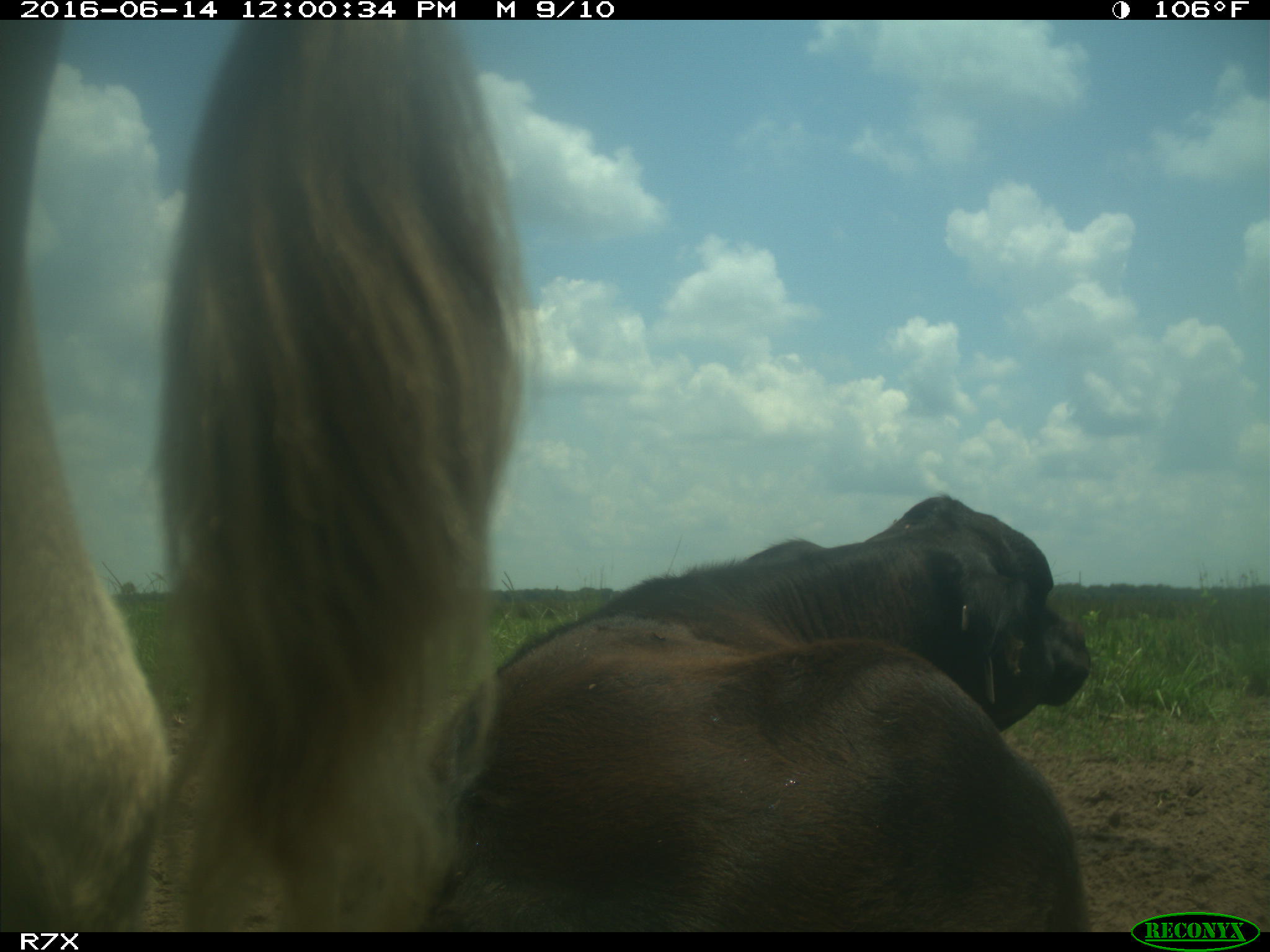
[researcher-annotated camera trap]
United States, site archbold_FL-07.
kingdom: Animalia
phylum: Chordata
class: Mammalia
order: Artiodactyla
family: Bovidae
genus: Bos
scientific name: Bos taurus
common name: domestic cow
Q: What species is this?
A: Bos taurus (domestic cow).